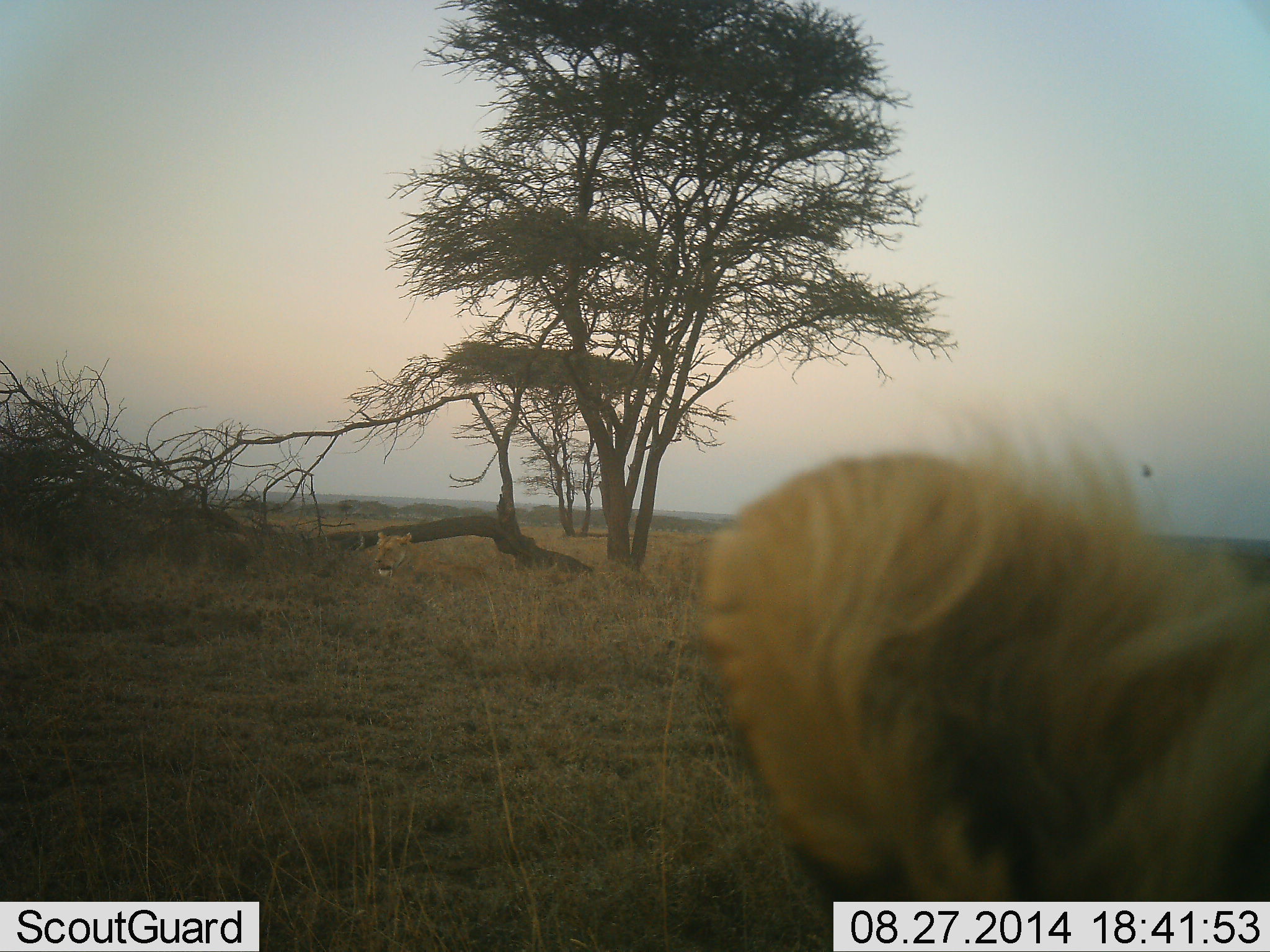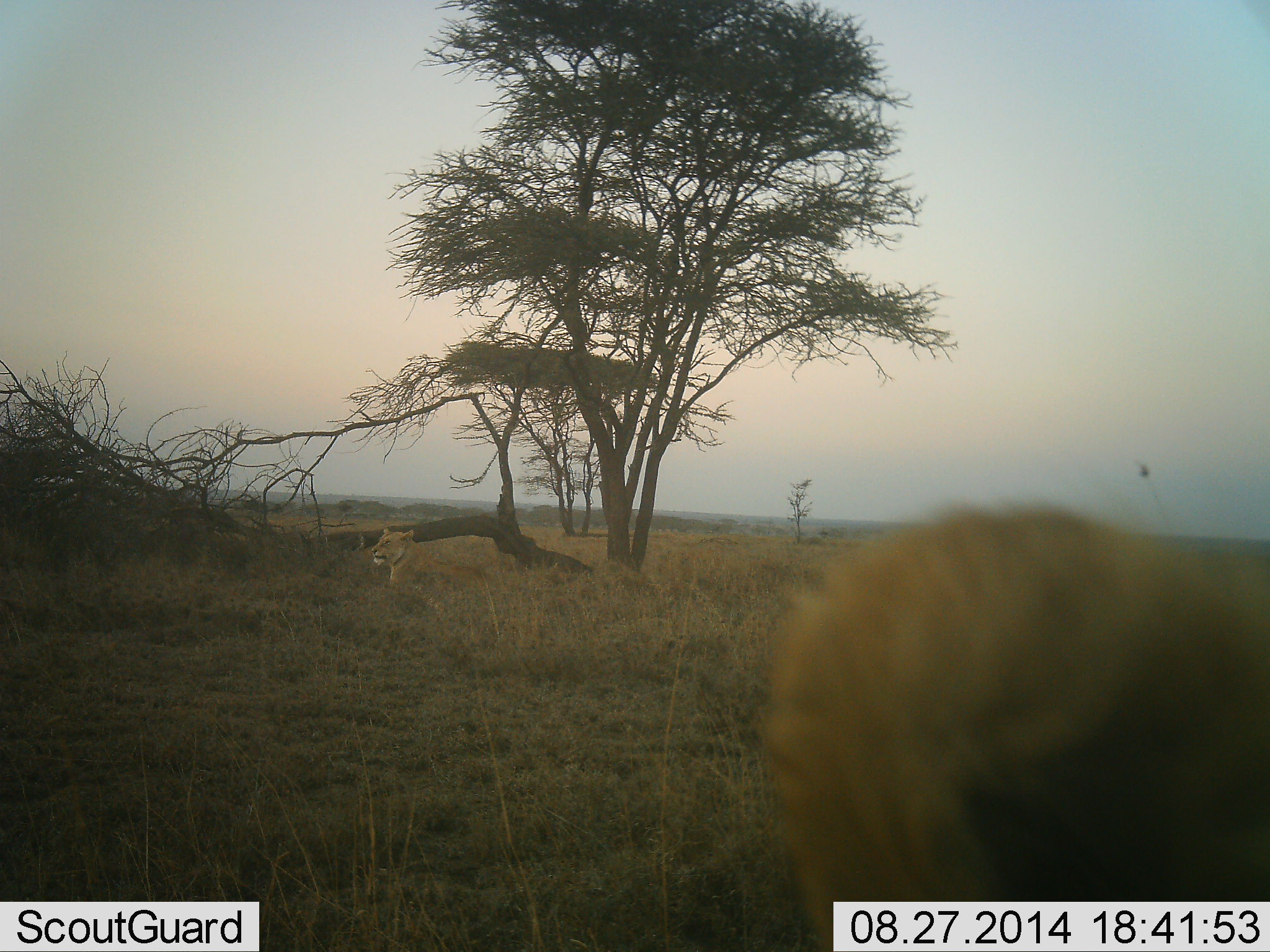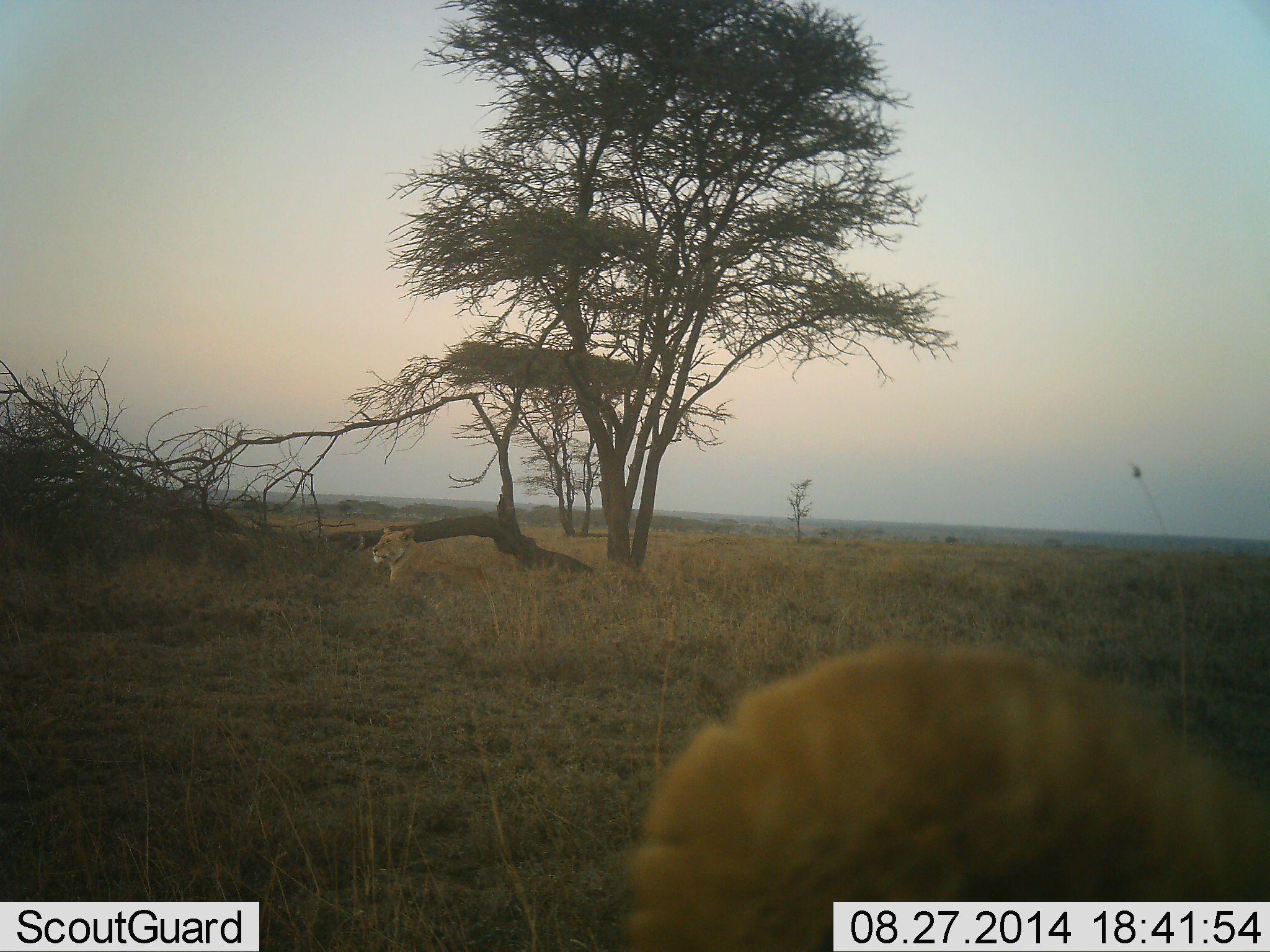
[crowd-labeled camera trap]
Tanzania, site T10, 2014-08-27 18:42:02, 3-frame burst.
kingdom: Animalia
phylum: Chordata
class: Mammalia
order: Carnivora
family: Felidae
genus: Panthera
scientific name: Panthera leo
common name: lion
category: lionfemale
Lionfemale (lion) (Panthera leo), count 2. Behavior (volunteer vote fractions): standing 0%, resting 100%, moving 20%, interacting 10%. Young present (vote fraction): 0%. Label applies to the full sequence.